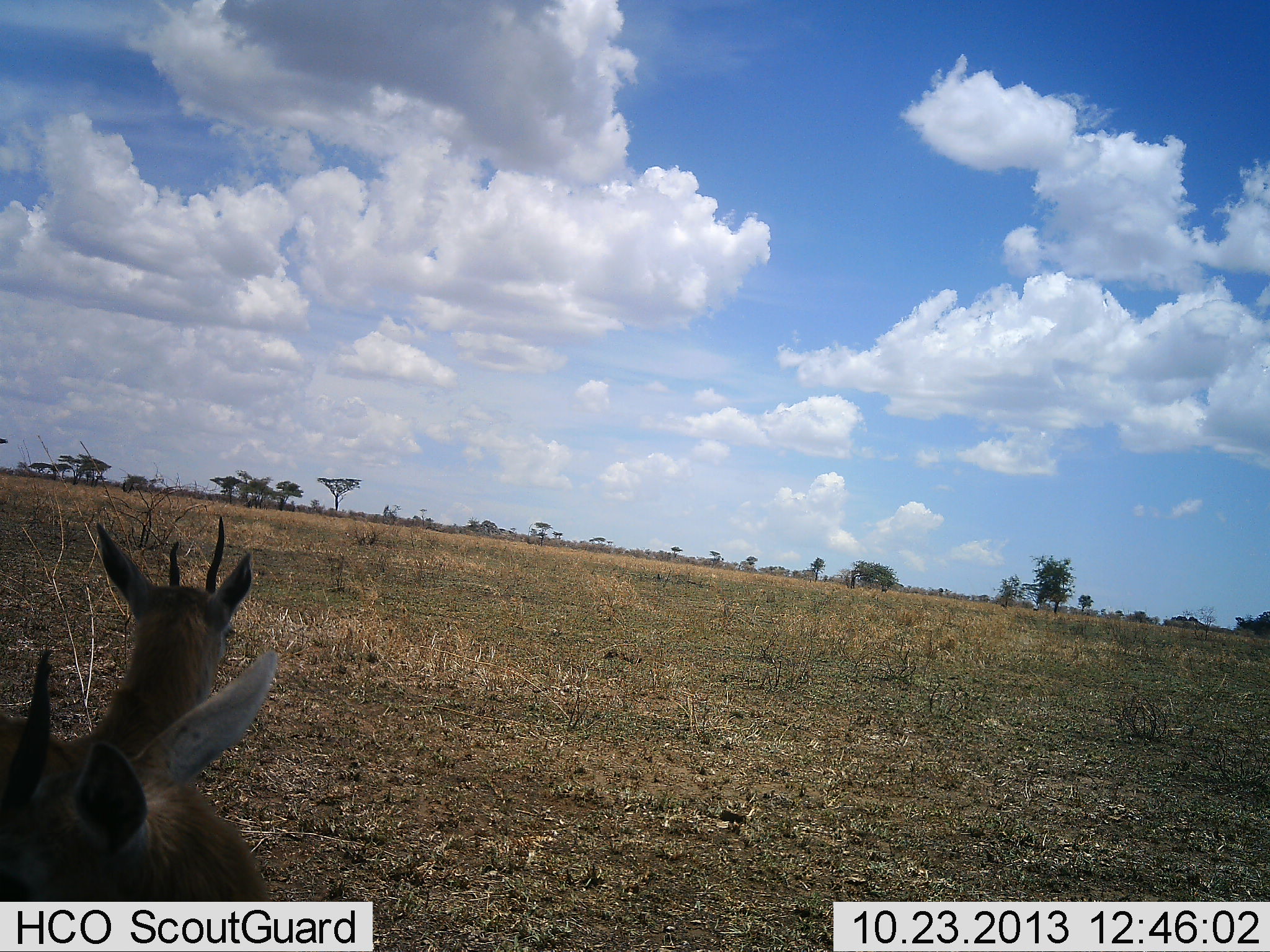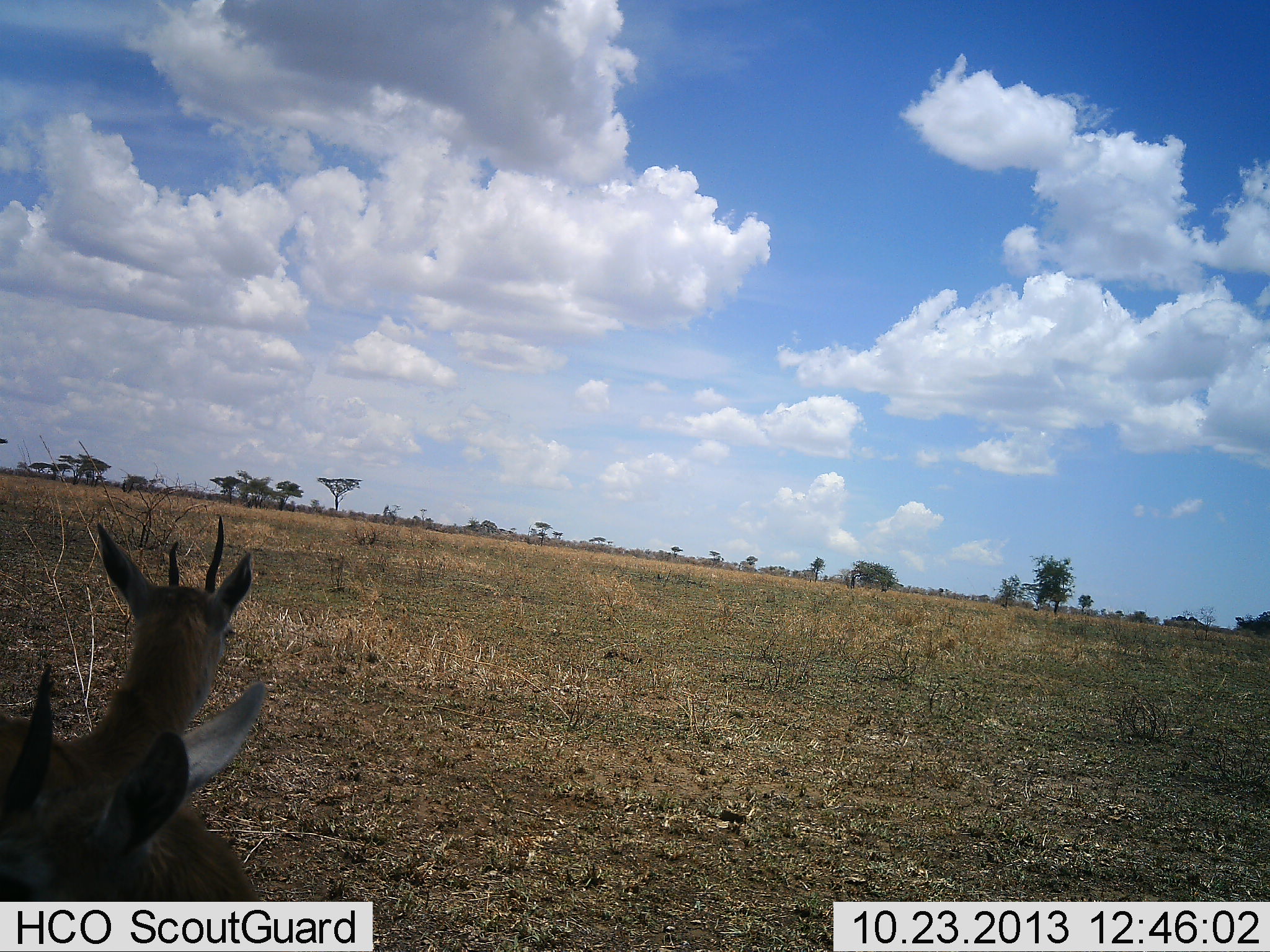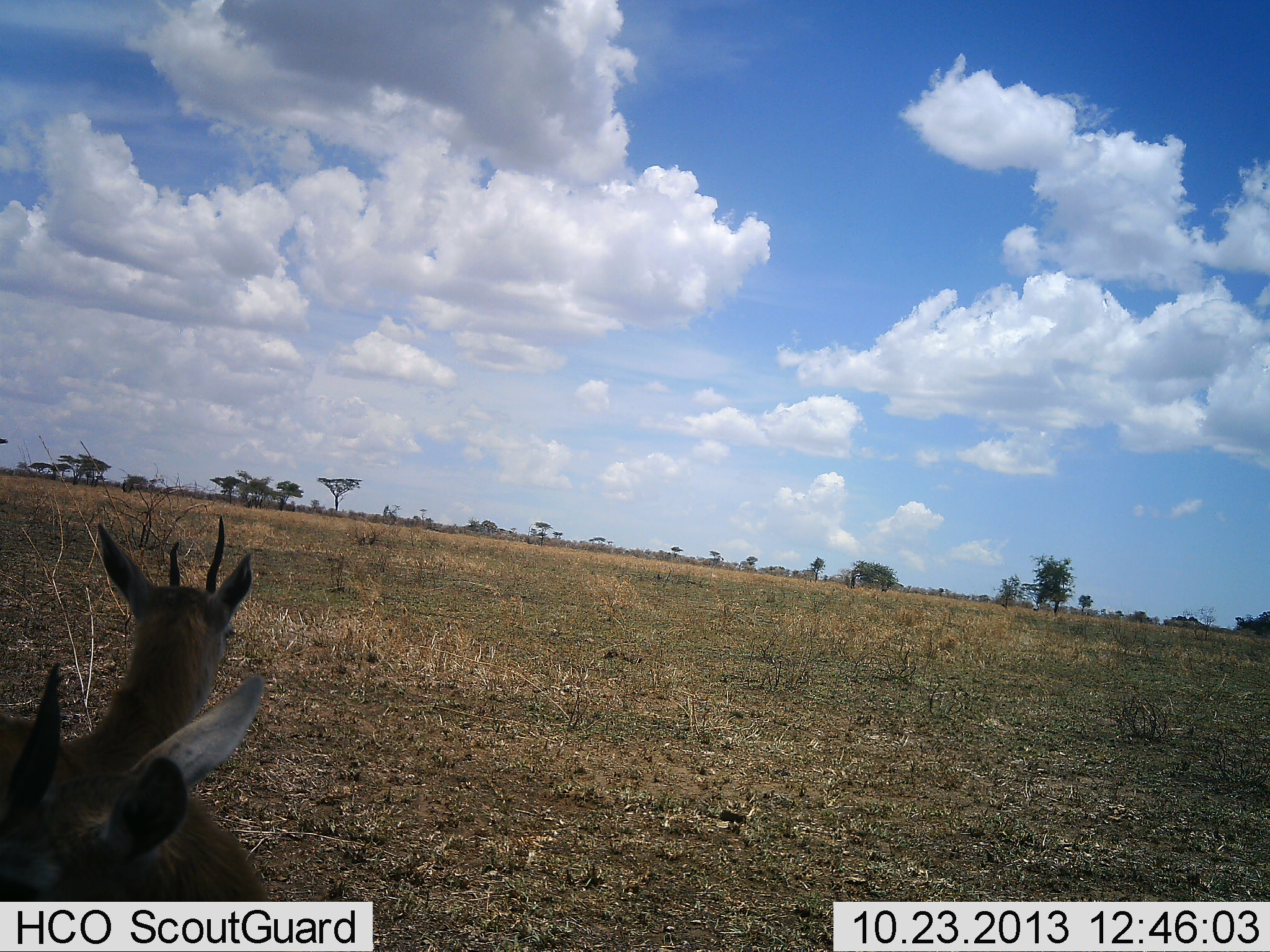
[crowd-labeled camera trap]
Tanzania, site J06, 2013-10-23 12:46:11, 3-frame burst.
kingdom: Animalia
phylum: Chordata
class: Mammalia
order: Artiodactyla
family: Bovidae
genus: Eudorcas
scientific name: Eudorcas thomsonii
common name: thomson's gazelle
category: gazellethomsons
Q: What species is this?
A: Gazellethomsons (thomson's gazelle) (Eudorcas thomsonii).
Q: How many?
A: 2.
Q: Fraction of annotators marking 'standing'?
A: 93%.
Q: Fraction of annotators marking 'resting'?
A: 13%.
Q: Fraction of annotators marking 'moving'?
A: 0%.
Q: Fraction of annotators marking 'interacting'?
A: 0%.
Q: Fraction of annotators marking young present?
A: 0%.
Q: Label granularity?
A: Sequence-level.